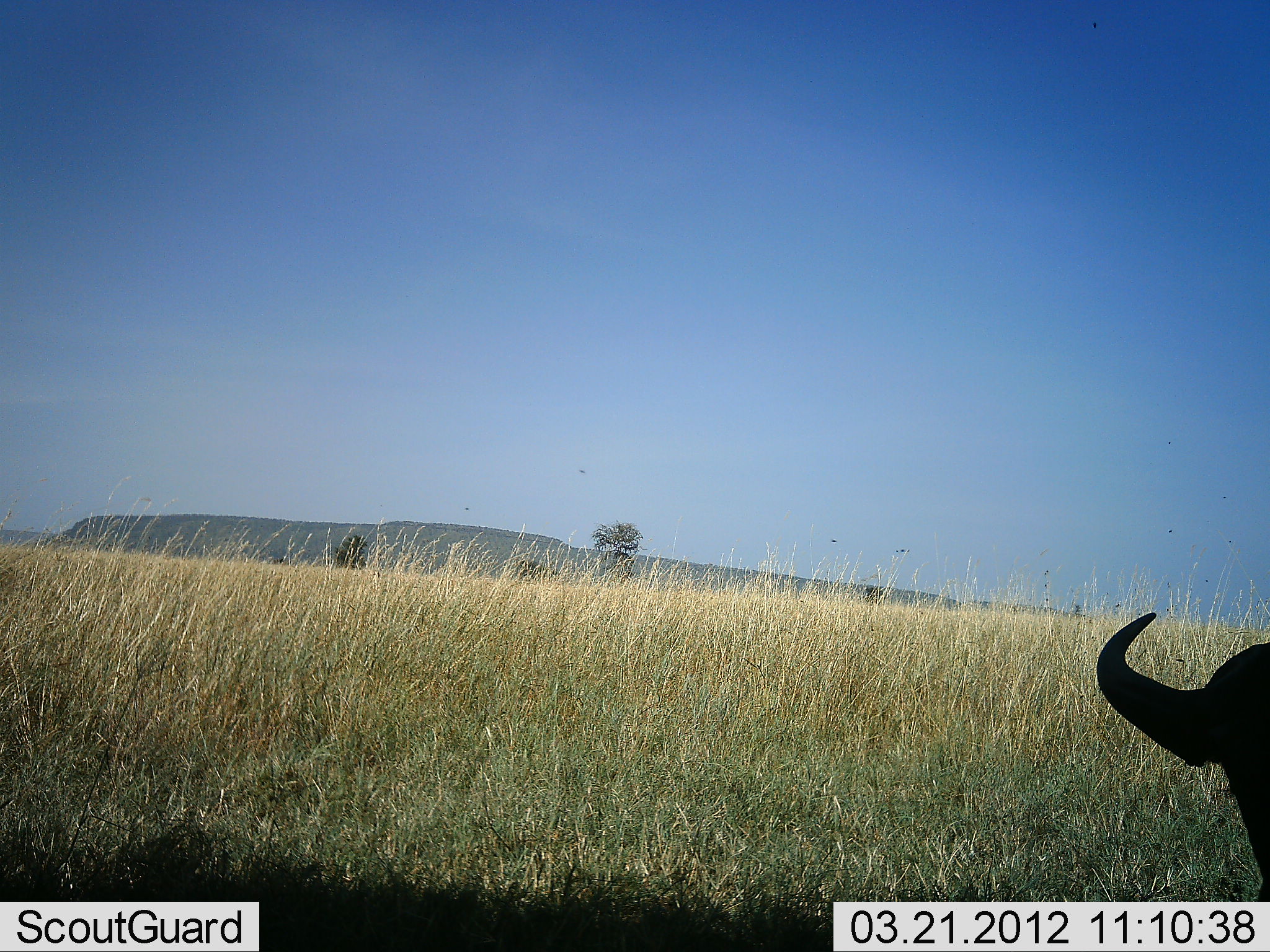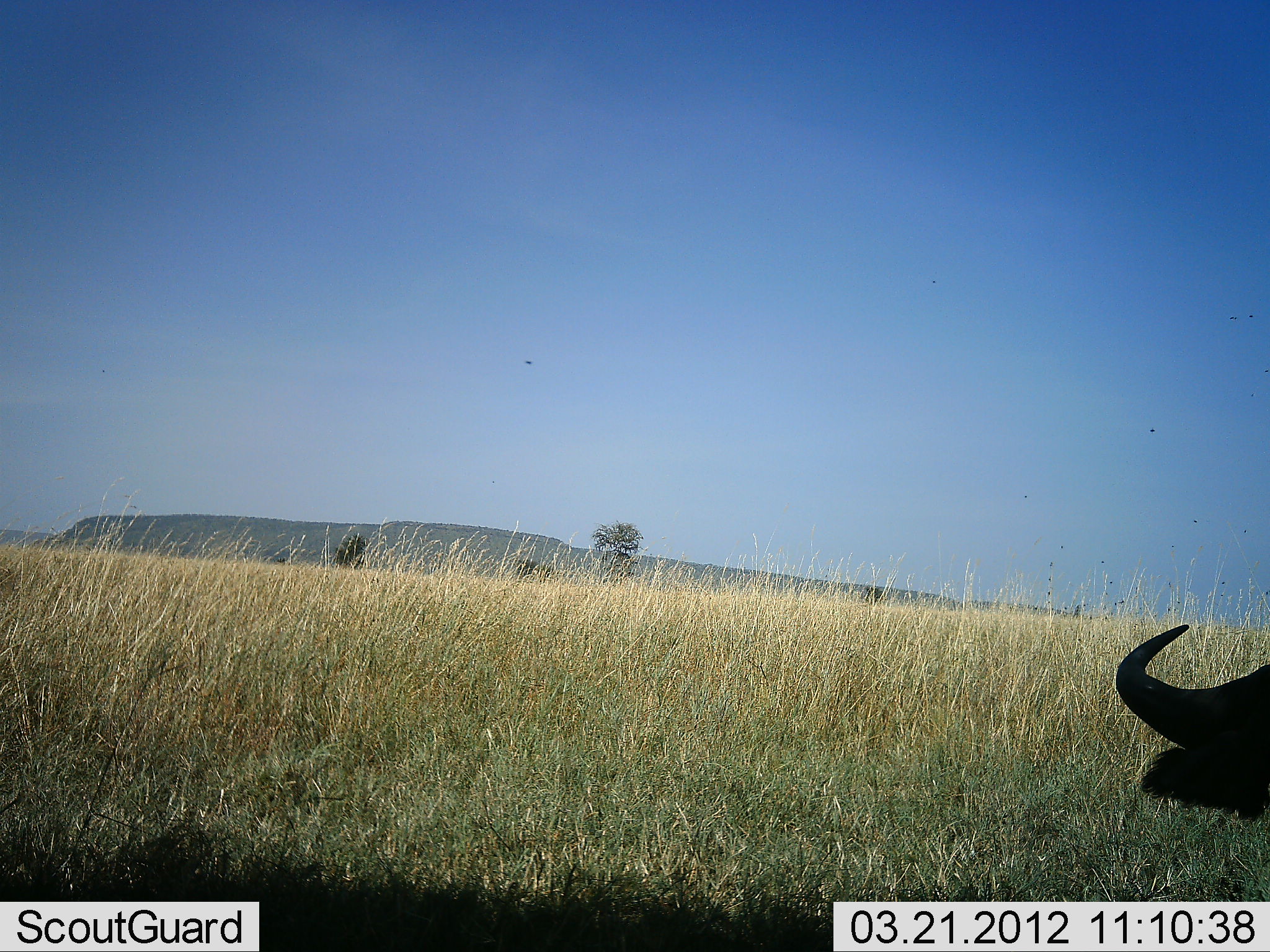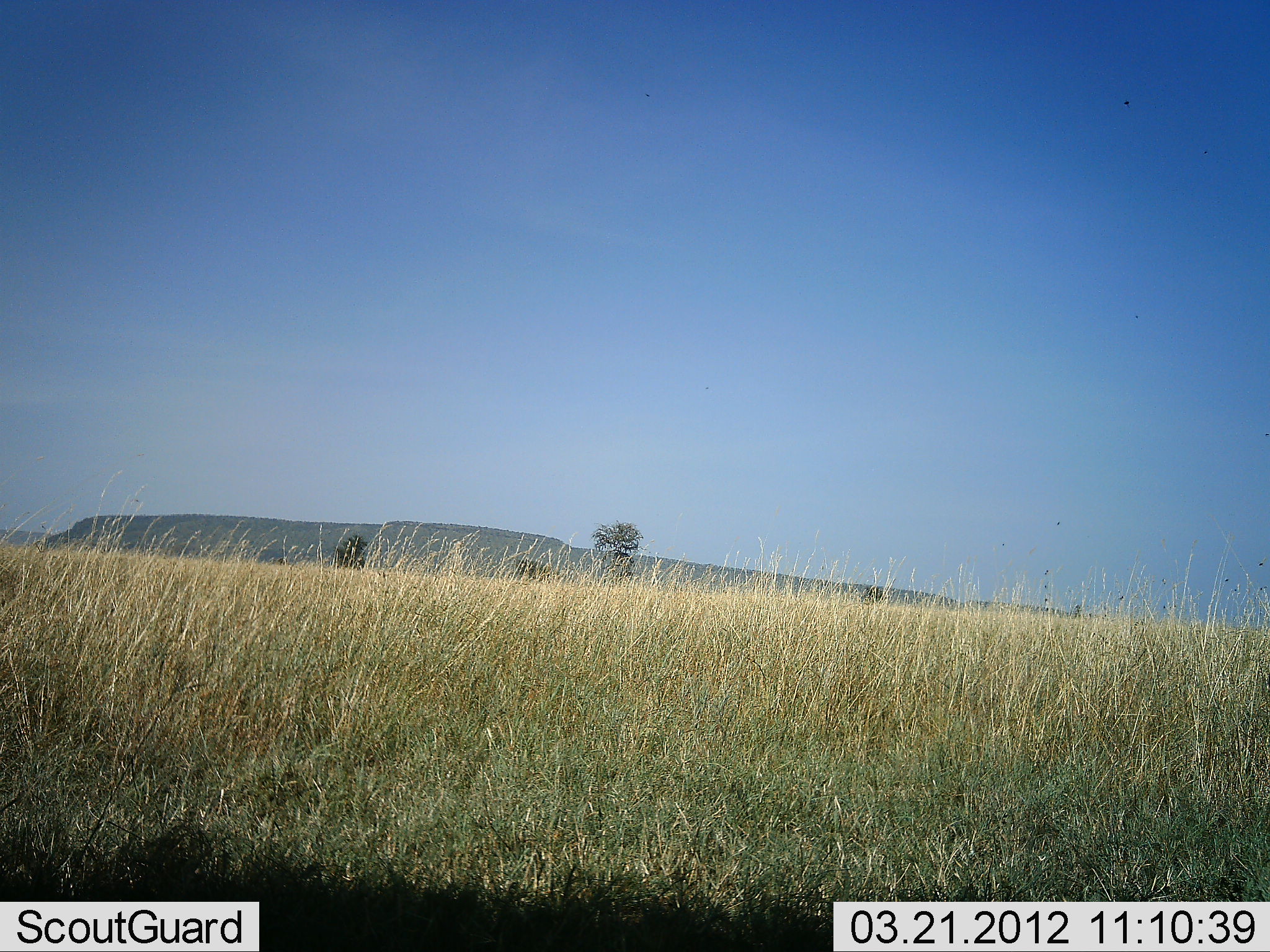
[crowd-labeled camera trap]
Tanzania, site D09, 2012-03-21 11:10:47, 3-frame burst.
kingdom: Animalia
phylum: Chordata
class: Mammalia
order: Artiodactyla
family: Bovidae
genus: Syncerus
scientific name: Syncerus caffer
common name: cape buffalo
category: buffalo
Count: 1.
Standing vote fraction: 21%.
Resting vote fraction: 67%.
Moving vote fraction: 12%.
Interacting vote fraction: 0%.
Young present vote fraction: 0%.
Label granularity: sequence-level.